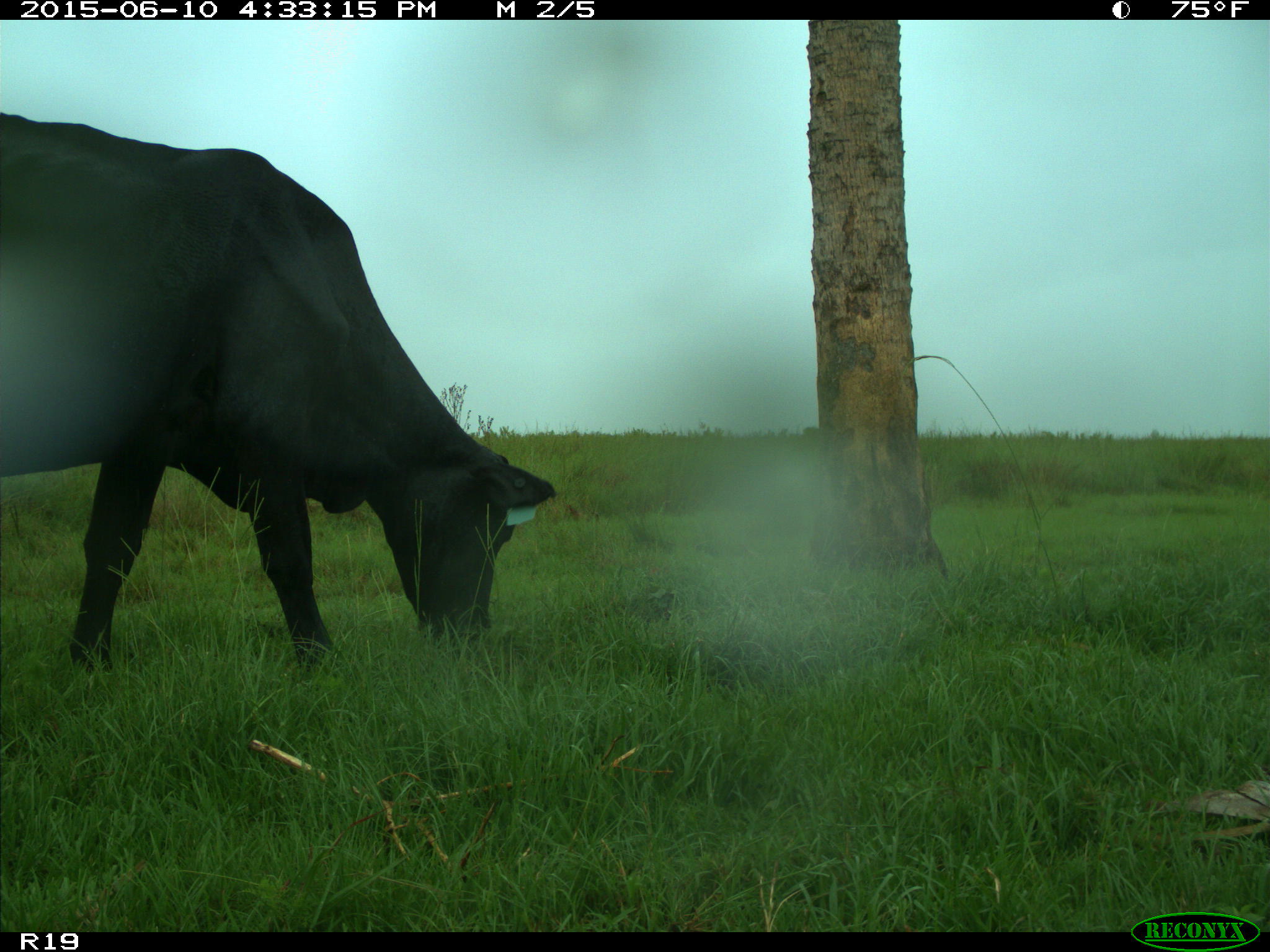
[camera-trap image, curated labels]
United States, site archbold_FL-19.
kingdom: Animalia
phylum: Chordata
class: Mammalia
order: Artiodactyla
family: Bovidae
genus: Bos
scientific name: Bos taurus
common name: domestic cow